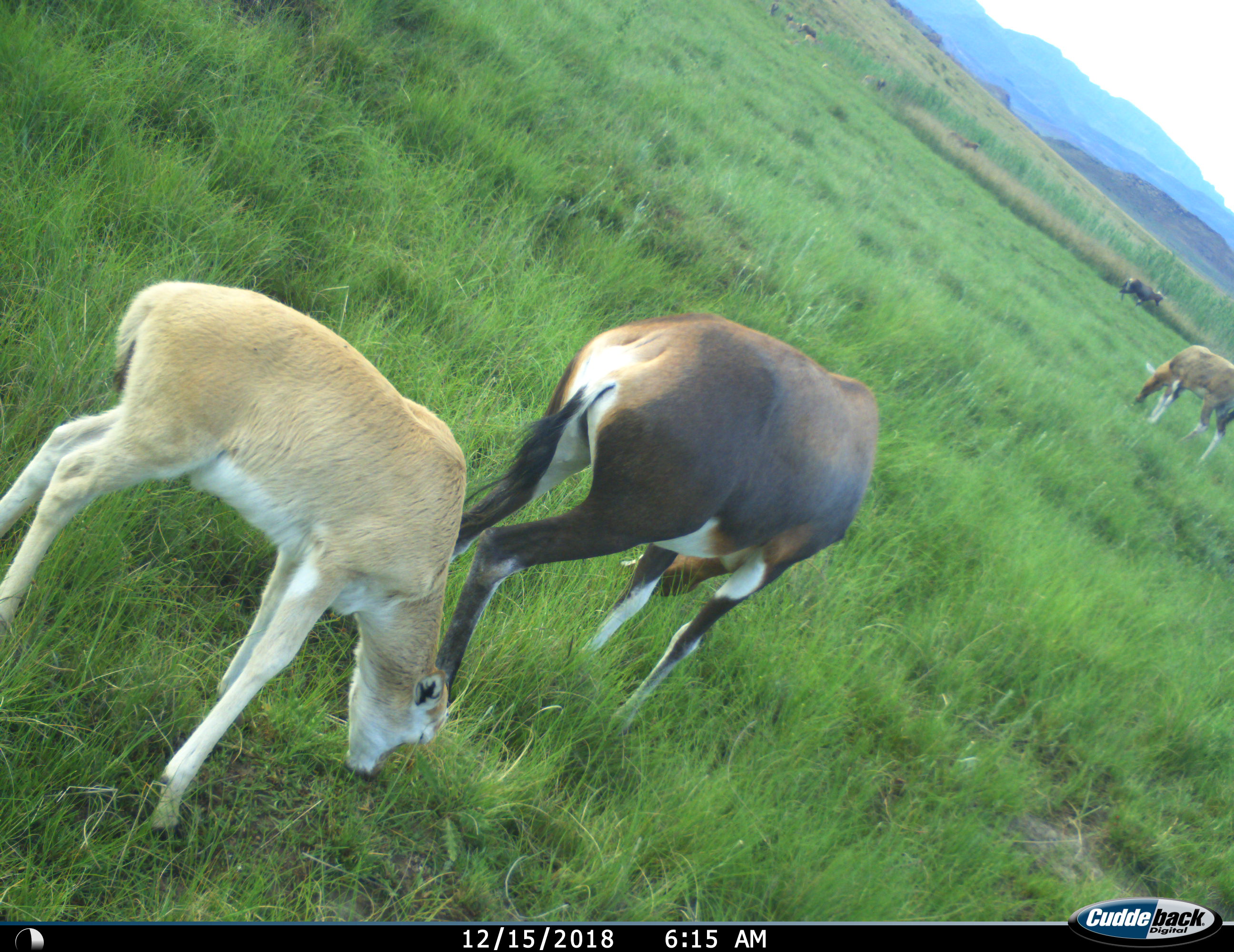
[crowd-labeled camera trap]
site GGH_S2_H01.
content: unidentified animal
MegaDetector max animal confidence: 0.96